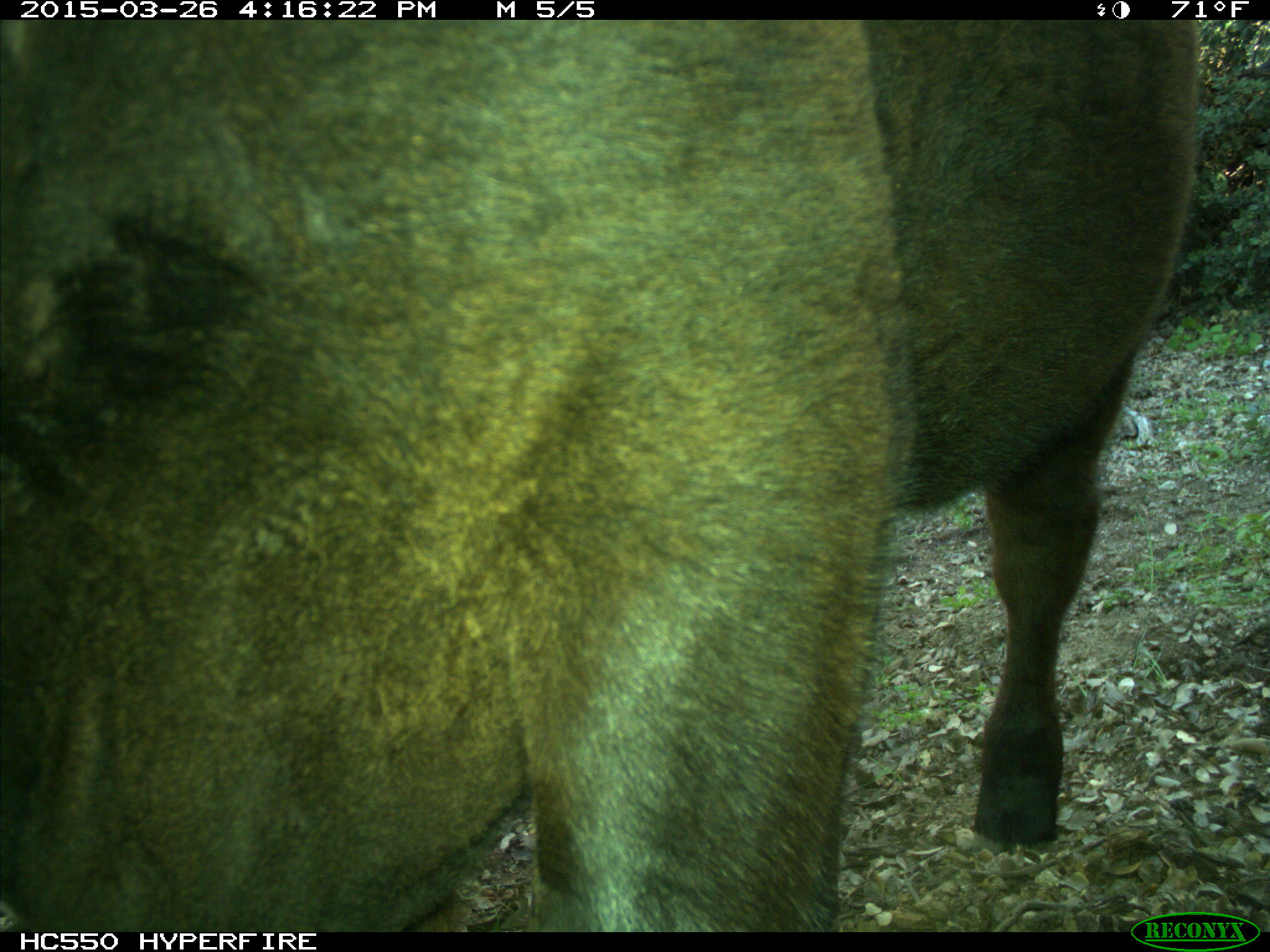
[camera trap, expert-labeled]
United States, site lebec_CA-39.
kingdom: Animalia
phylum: Chordata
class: Mammalia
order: Artiodactyla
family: Bovidae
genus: Bos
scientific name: Bos taurus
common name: domestic cow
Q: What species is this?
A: Bos taurus (domestic cow).